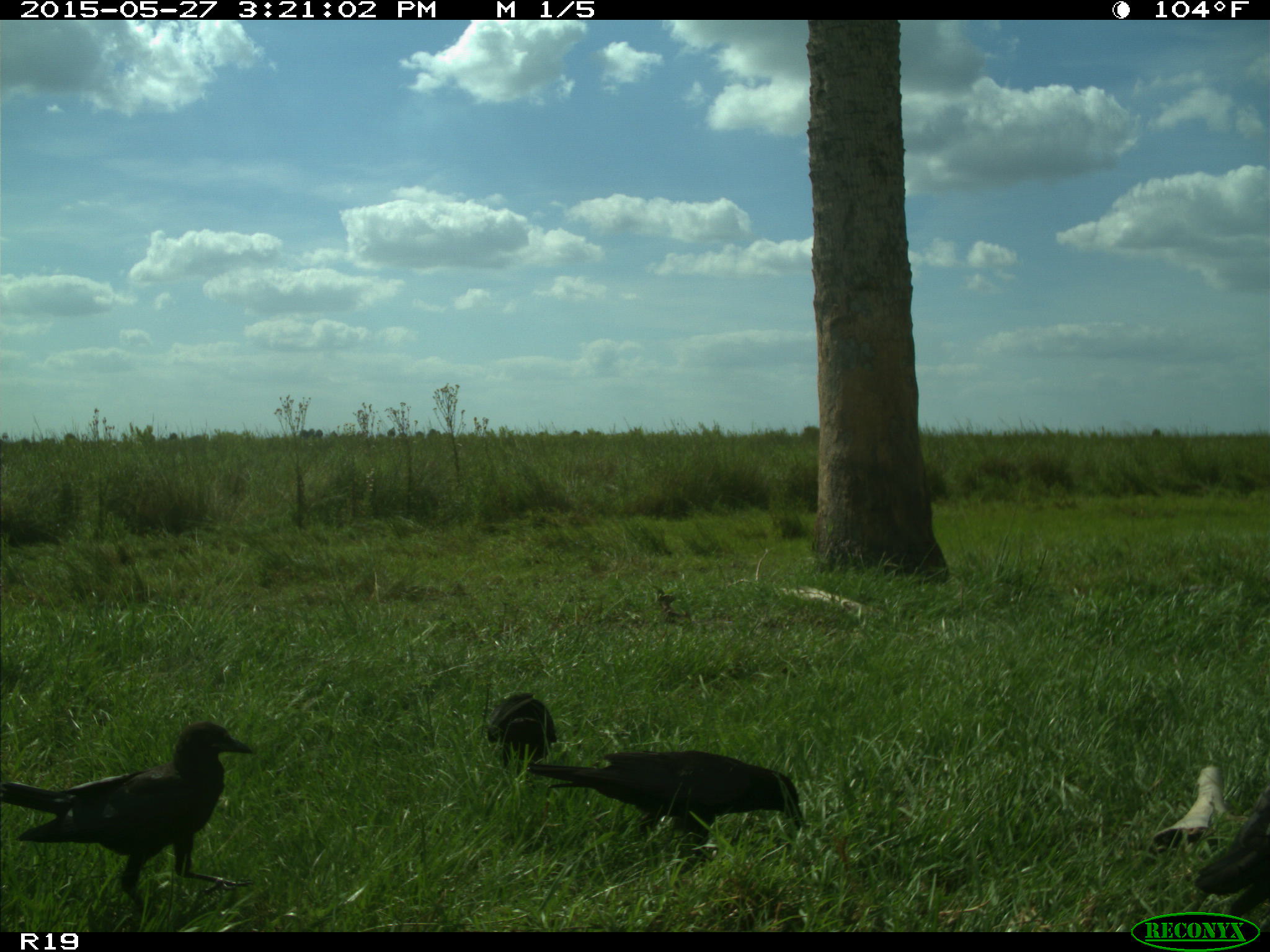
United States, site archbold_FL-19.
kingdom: Animalia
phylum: Chordata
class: Aves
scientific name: Aves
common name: birds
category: unidentified bird